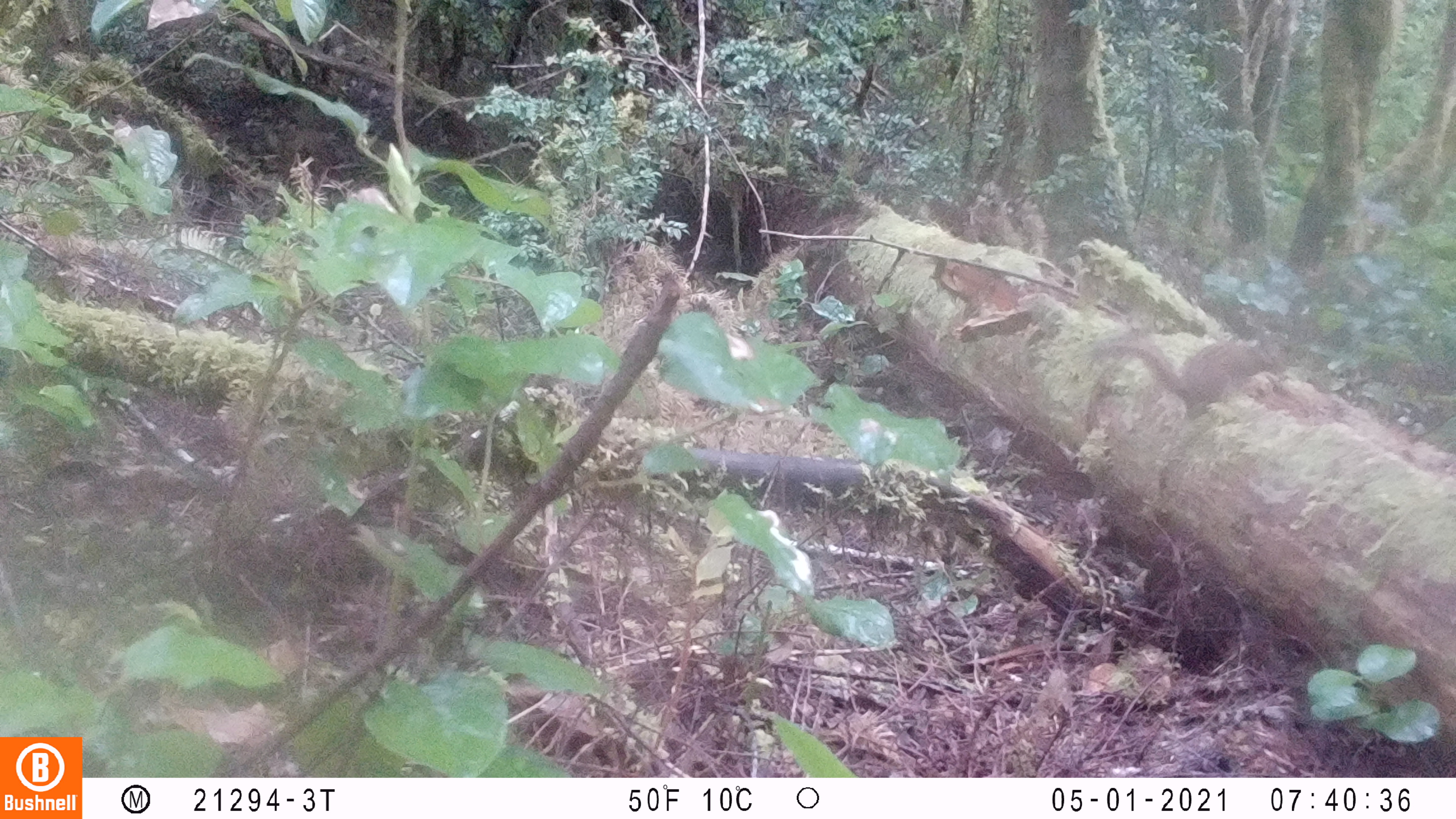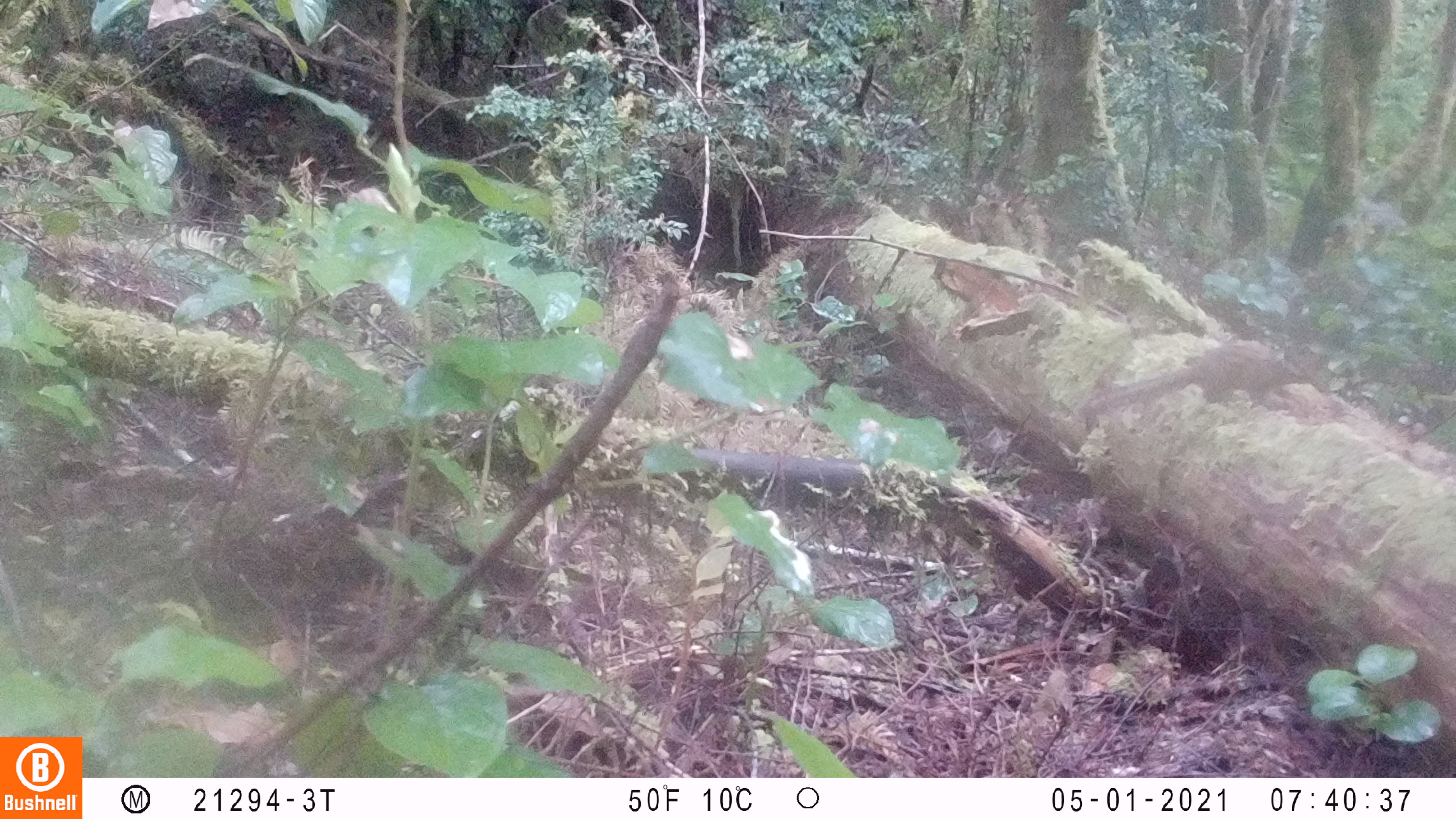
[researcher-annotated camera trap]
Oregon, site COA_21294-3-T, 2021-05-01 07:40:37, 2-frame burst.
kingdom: Animalia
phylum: Chordata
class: Mammalia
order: Rodentia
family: Sciuridae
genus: Neotamias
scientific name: Neotamias townsendii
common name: townsend's chipmunk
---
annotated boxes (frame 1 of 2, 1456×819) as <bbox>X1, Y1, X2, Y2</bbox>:
townsend's chipmunk: <bbox>1108, 336, 1293, 412</bbox>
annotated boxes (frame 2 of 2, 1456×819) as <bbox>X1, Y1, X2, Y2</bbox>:
townsend's chipmunk: <bbox>1104, 343, 1310, 414</bbox>